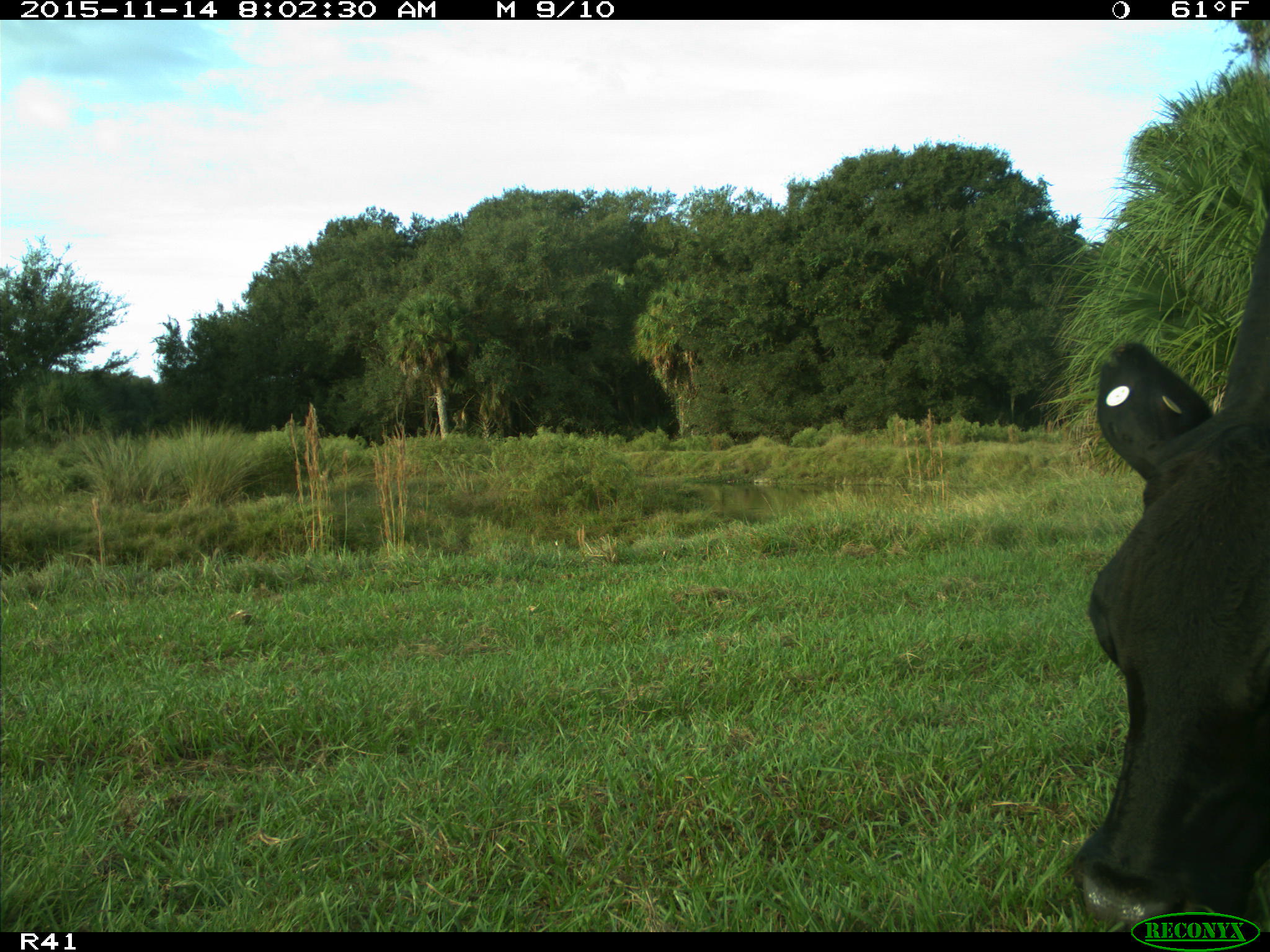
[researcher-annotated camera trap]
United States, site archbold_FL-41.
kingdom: Animalia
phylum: Chordata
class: Mammalia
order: Artiodactyla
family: Bovidae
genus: Bos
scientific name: Bos taurus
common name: domestic cow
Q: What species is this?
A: Bos taurus (domestic cow).